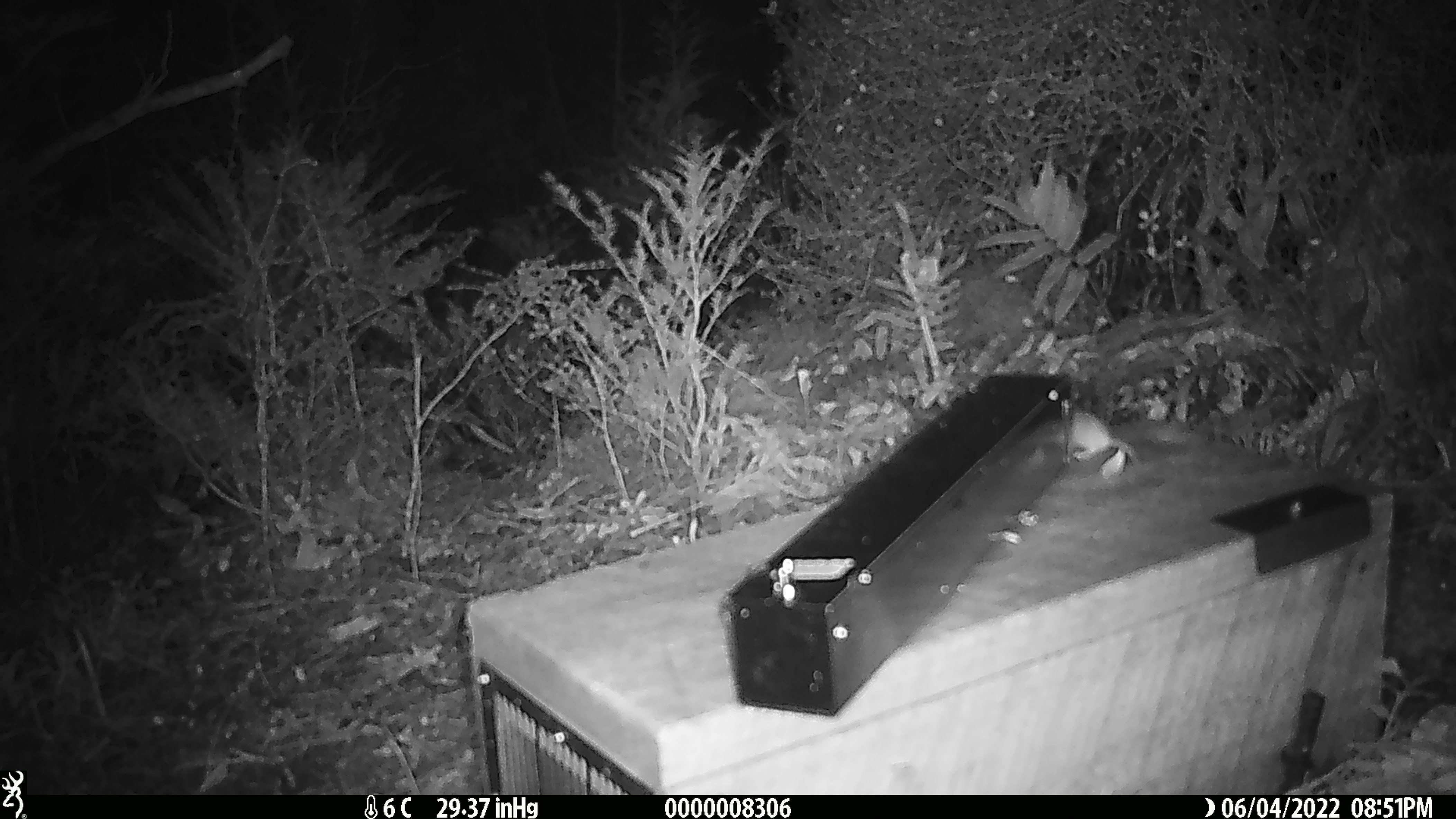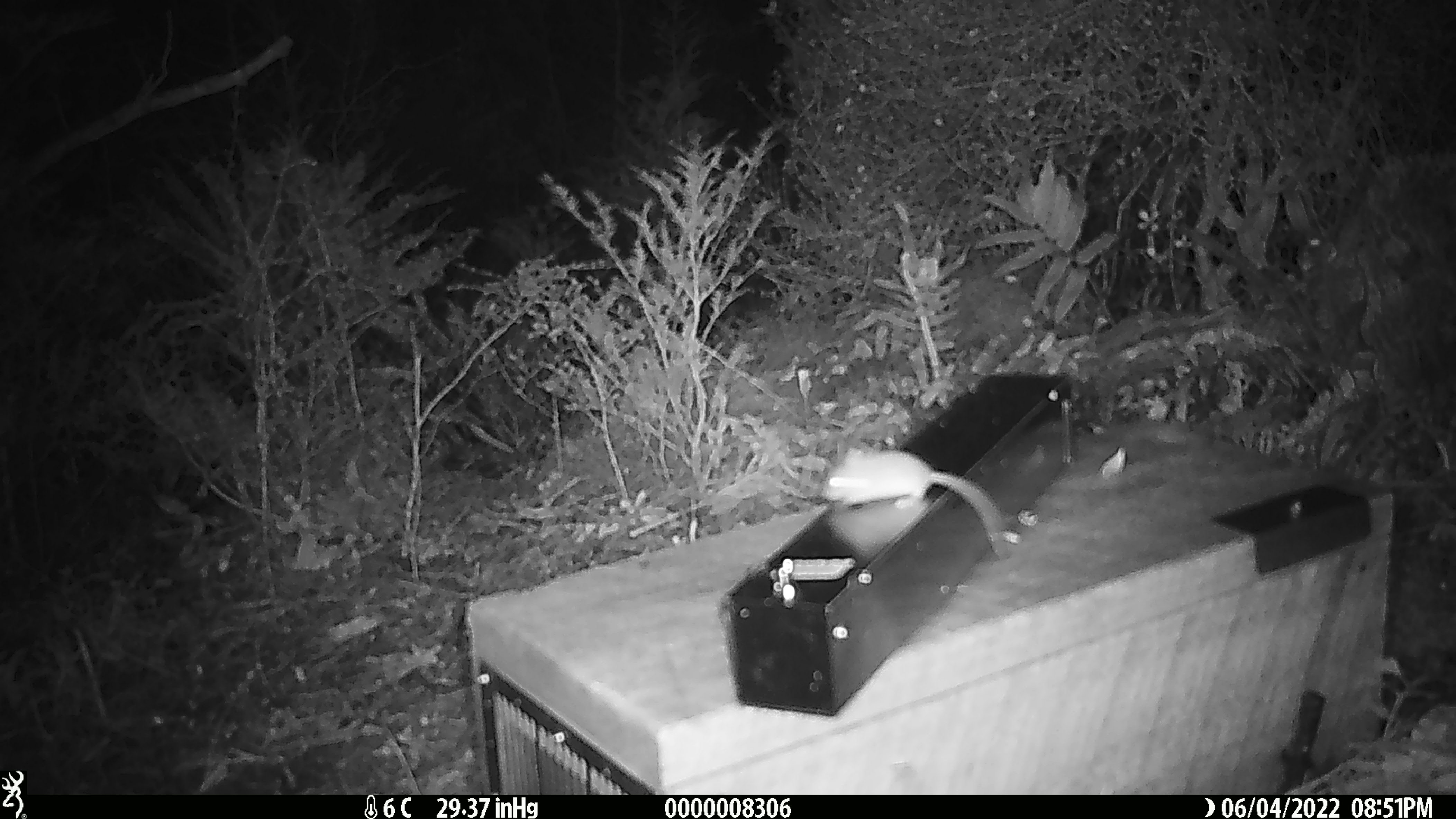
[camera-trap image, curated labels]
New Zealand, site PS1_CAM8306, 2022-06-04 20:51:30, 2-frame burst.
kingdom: Animalia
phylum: Chordata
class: Mammalia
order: Rodentia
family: Muridae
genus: Mus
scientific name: Mus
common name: mouse